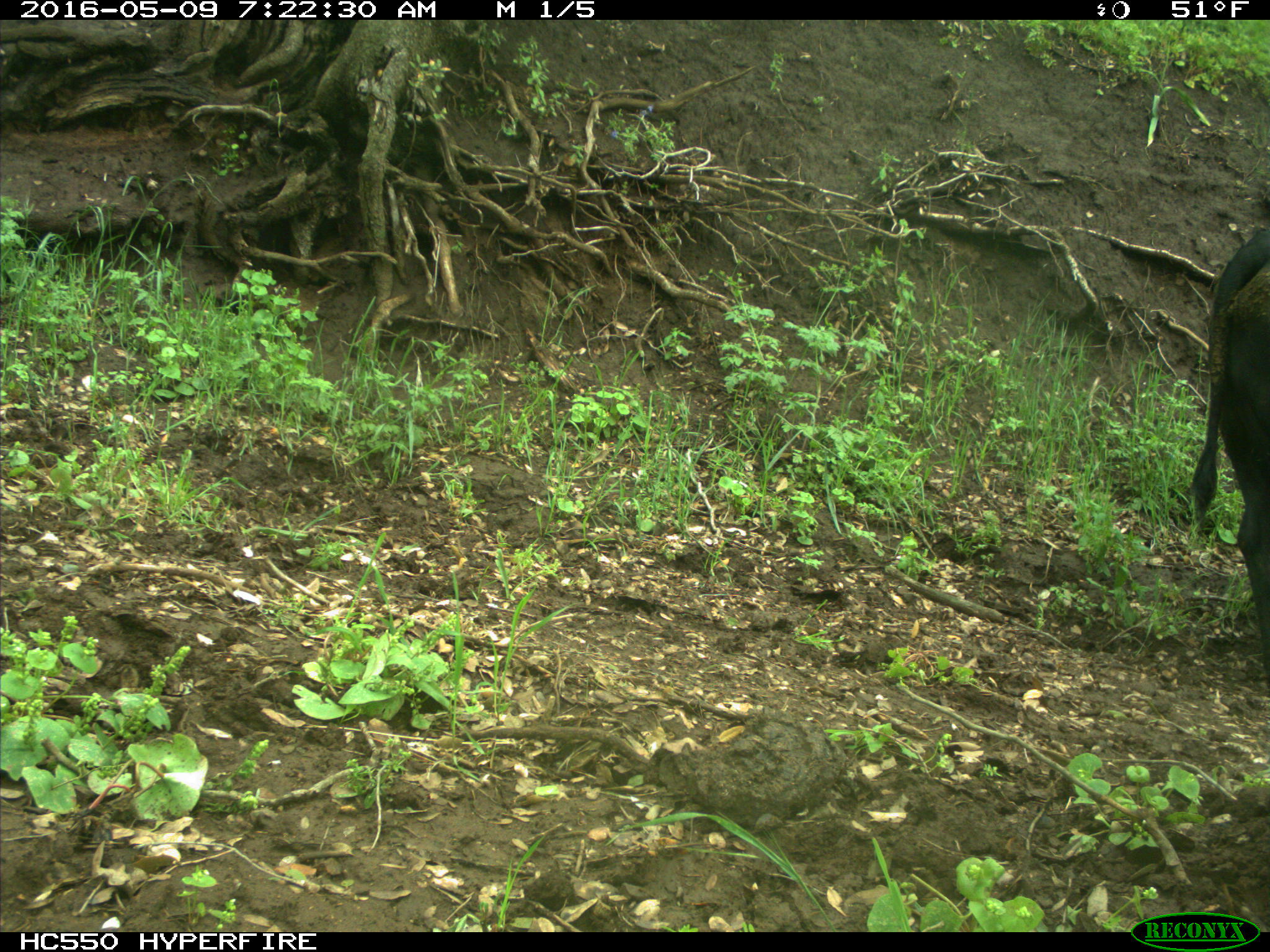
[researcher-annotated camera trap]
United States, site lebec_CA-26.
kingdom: Animalia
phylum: Chordata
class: Mammalia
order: Artiodactyla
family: Bovidae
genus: Bos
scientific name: Bos taurus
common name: domestic cow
Bos taurus (domestic cow).